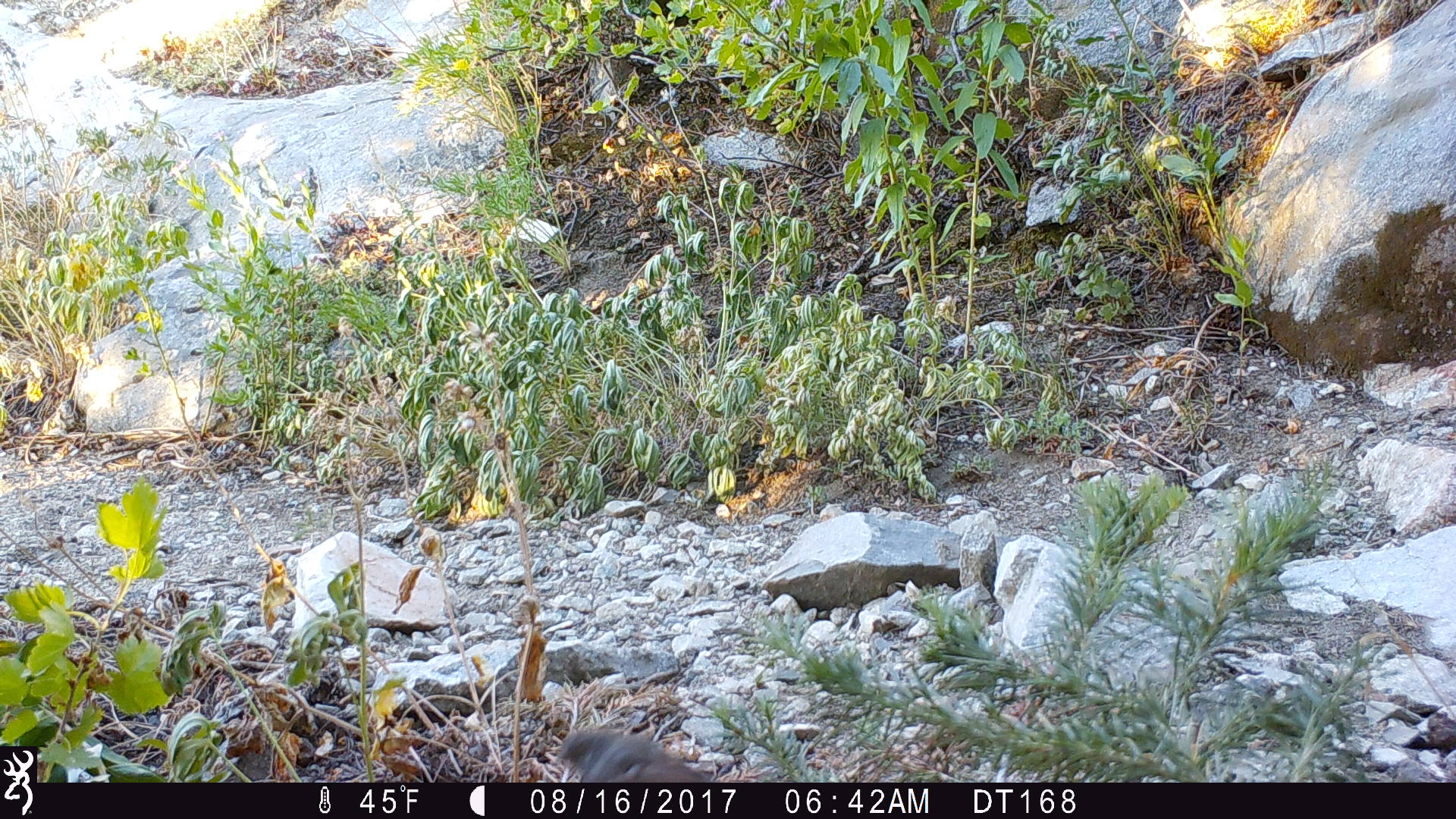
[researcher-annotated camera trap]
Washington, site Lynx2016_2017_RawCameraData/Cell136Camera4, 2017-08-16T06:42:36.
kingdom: Animalia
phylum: Chordata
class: Aves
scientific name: Aves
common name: birds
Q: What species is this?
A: Aves (birds).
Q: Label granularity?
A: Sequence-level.